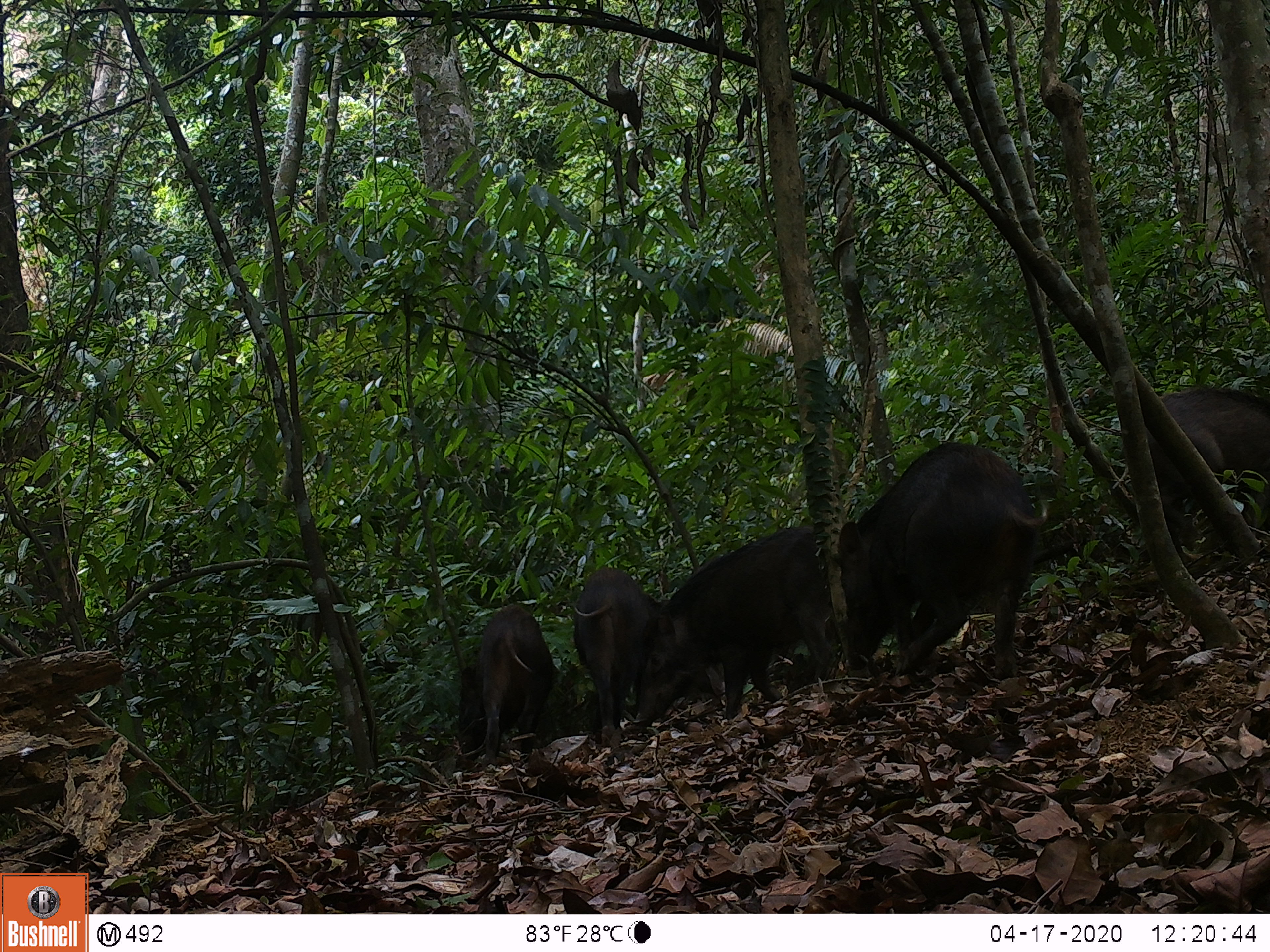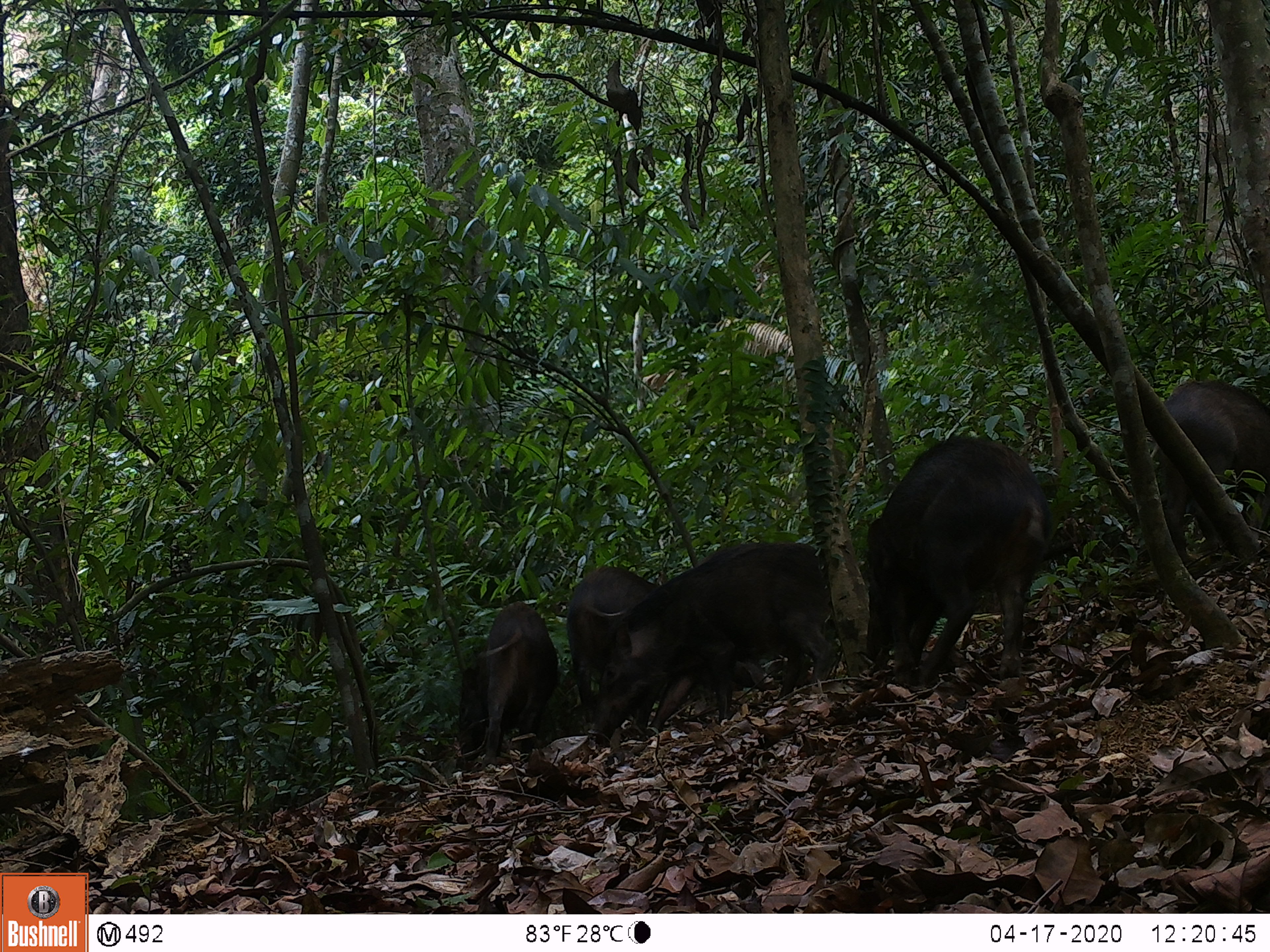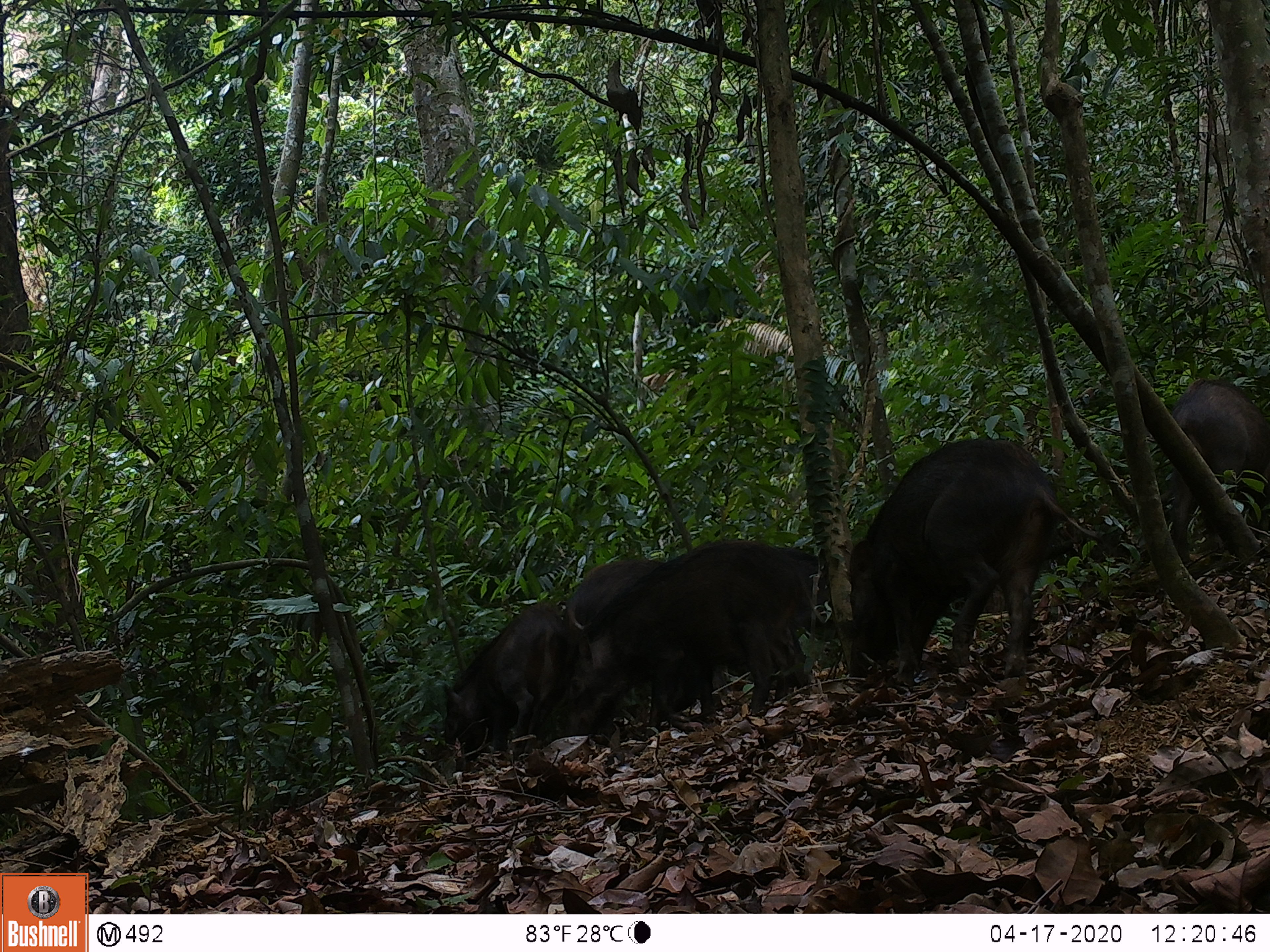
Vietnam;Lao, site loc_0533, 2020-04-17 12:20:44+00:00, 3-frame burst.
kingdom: Animalia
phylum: Chordata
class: Mammalia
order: Artiodactyla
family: Suidae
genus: Sus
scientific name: Sus scrofa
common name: eurasian wild pig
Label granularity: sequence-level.